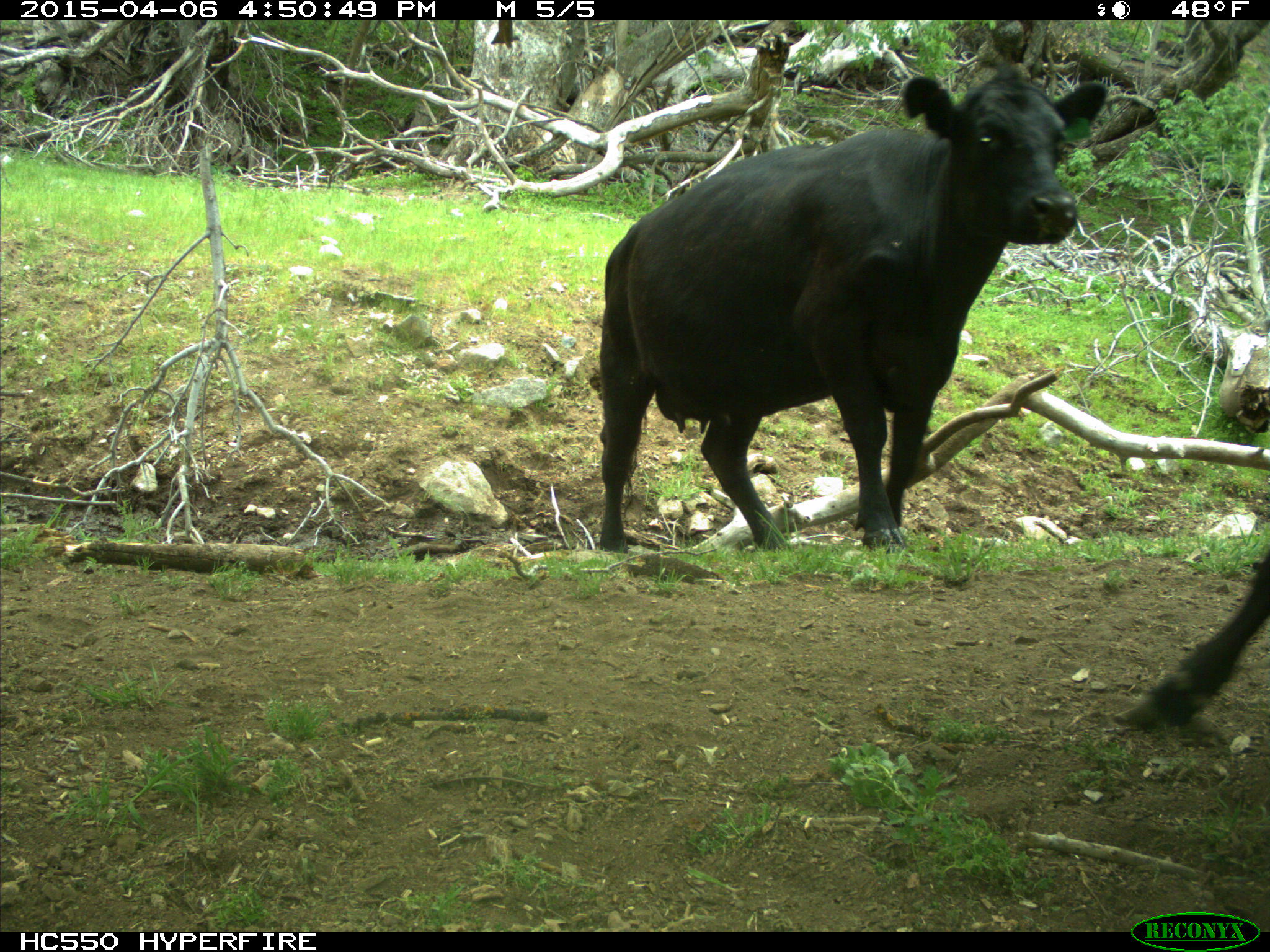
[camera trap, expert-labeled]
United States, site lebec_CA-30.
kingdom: Animalia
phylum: Chordata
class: Mammalia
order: Artiodactyla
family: Bovidae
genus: Bos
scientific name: Bos taurus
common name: domestic cow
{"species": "Bos taurus (domestic cow)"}